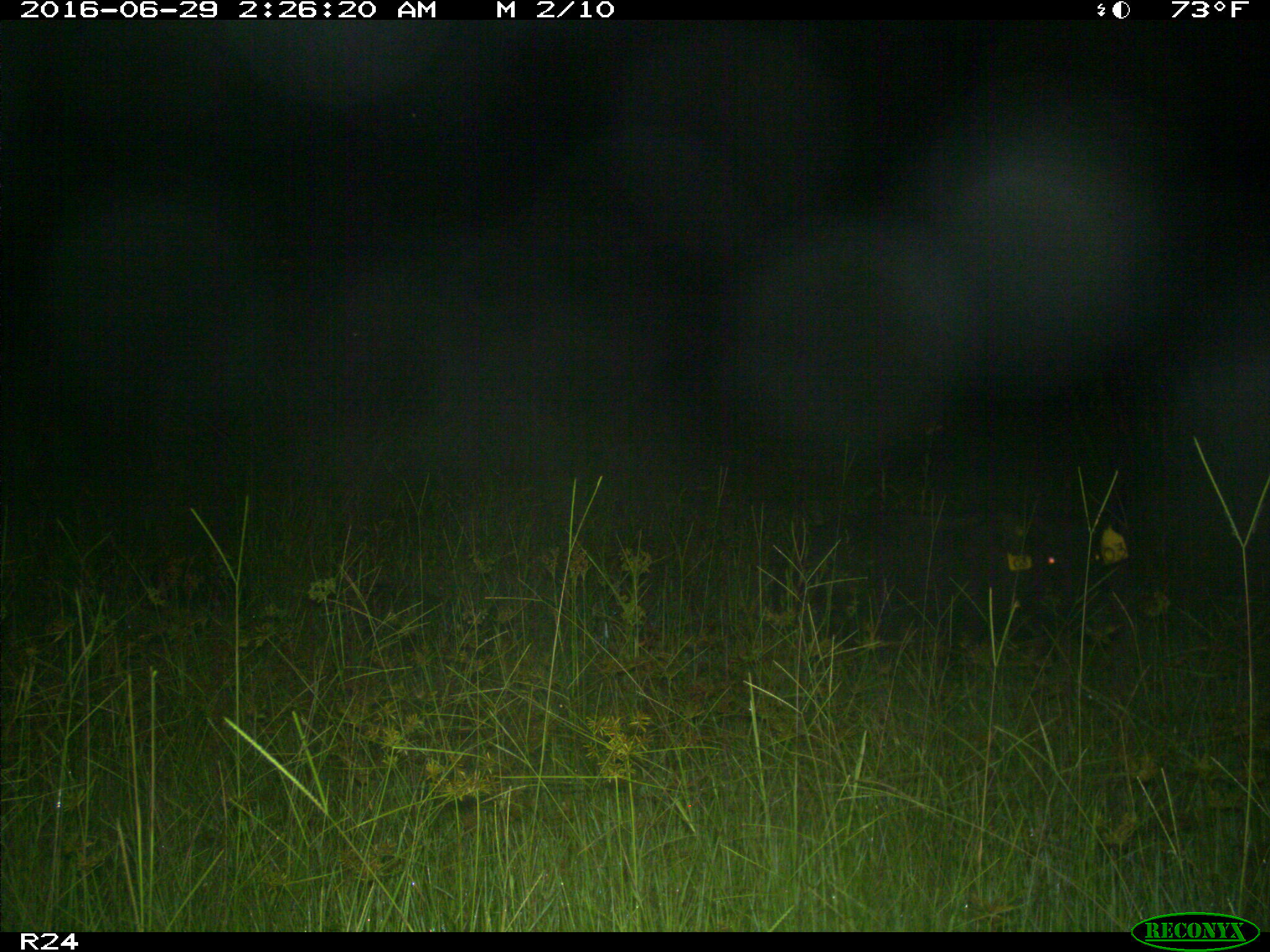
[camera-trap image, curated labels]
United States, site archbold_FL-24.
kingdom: Animalia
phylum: Chordata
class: Mammalia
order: Artiodactyla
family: Suidae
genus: Sus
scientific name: Sus scrofa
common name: wild boar